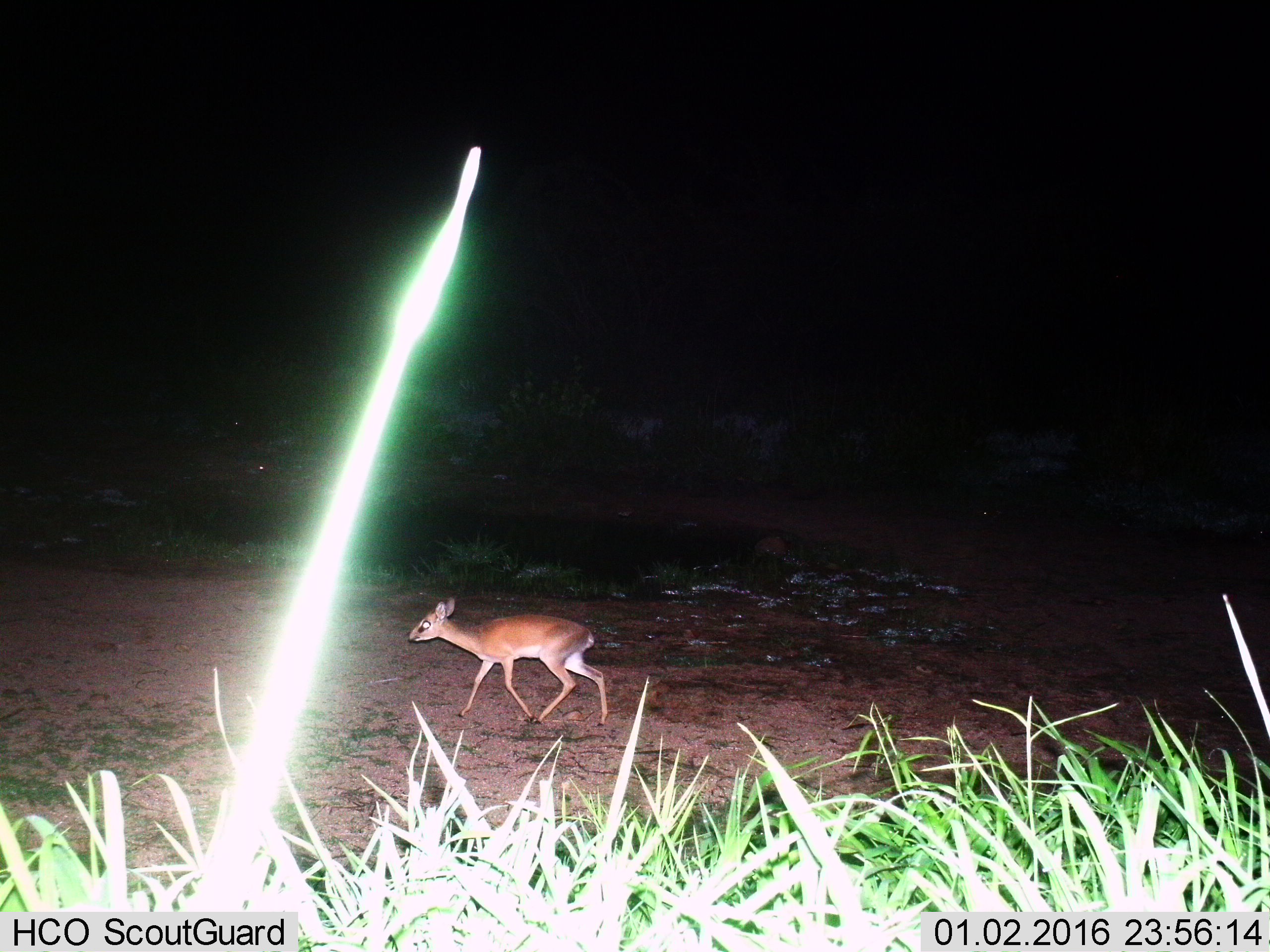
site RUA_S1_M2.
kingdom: Animalia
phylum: Chordata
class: Mammalia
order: Artiodactyla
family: Bovidae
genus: Madoqua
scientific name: Madoqua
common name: dik-dik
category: dikdik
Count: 1.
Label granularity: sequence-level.